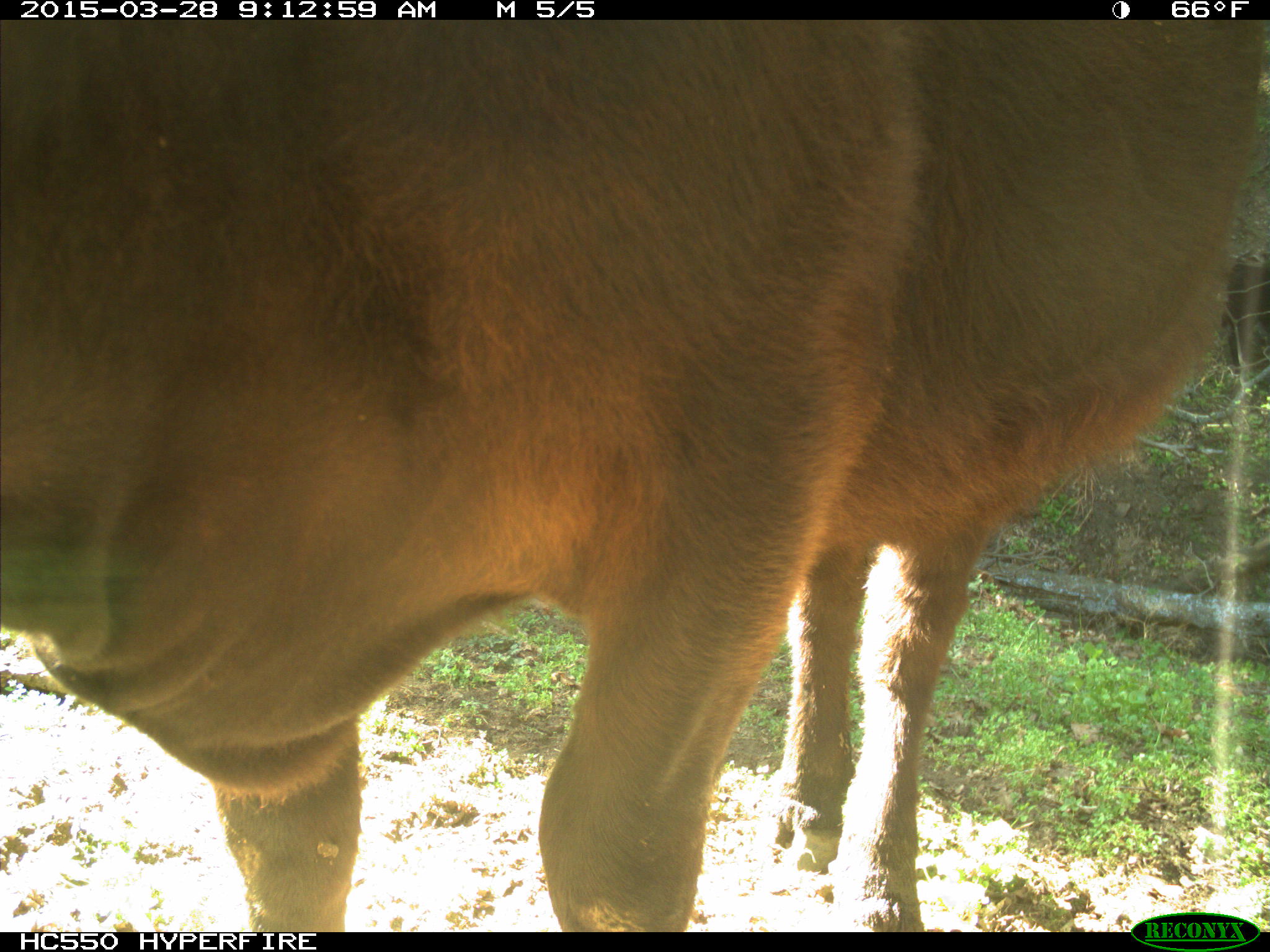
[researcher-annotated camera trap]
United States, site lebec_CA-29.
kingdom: Animalia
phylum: Chordata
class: Mammalia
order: Artiodactyla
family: Bovidae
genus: Bos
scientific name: Bos taurus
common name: domestic cow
Bos taurus (domestic cow).